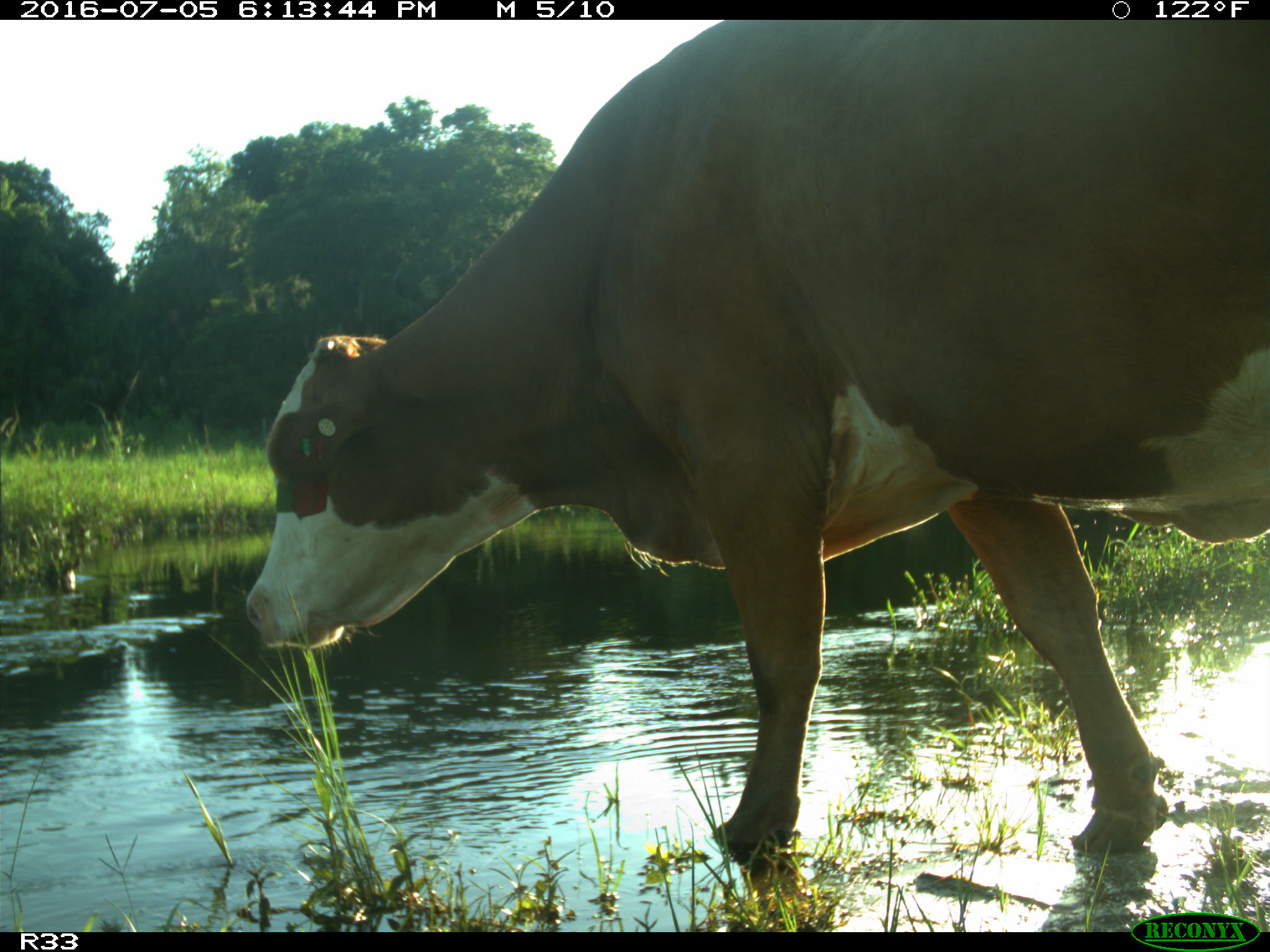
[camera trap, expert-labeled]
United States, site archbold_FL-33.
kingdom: Animalia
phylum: Chordata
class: Mammalia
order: Artiodactyla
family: Bovidae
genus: Bos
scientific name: Bos taurus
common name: domestic cow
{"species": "Bos taurus (domestic cow)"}